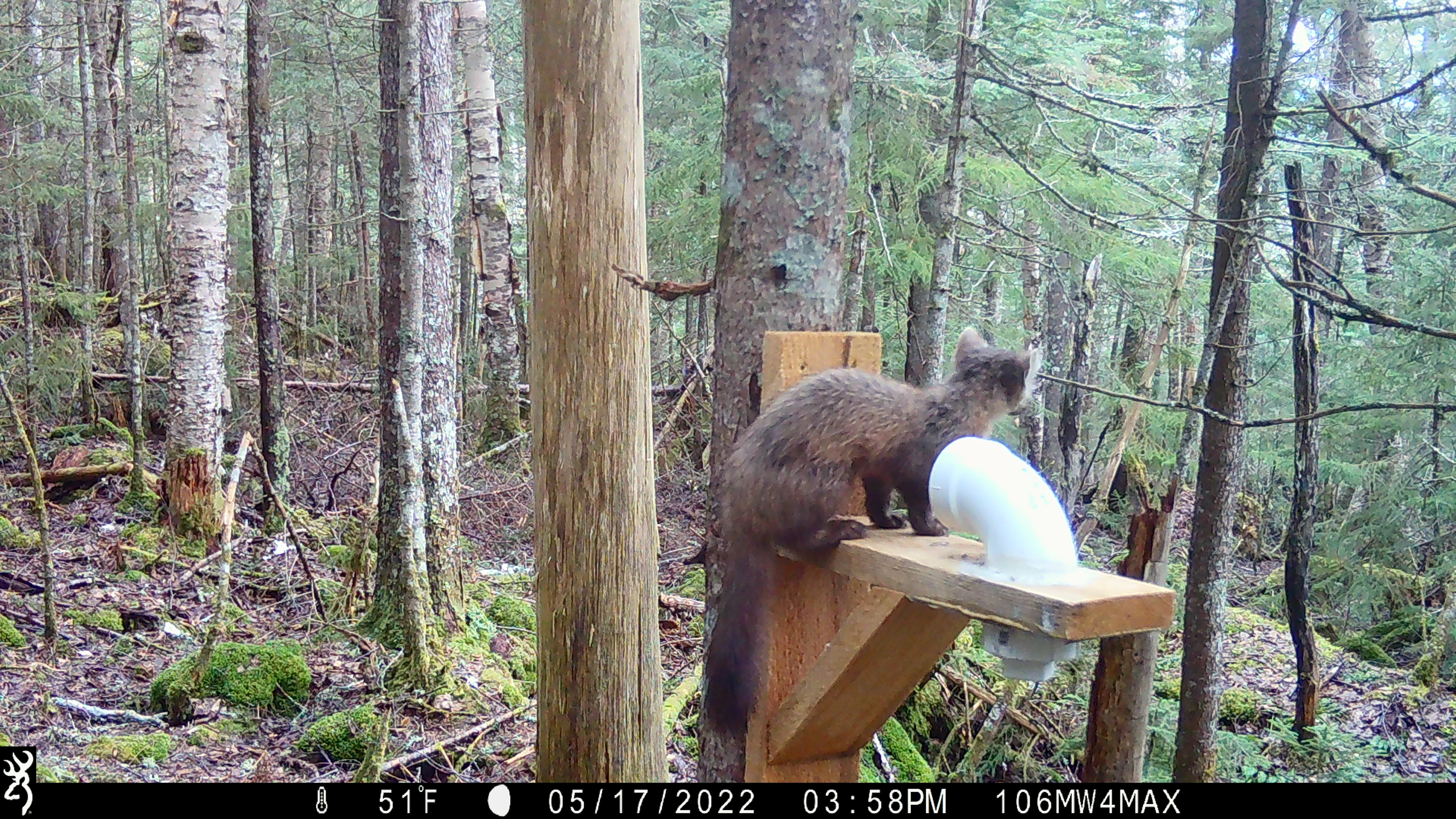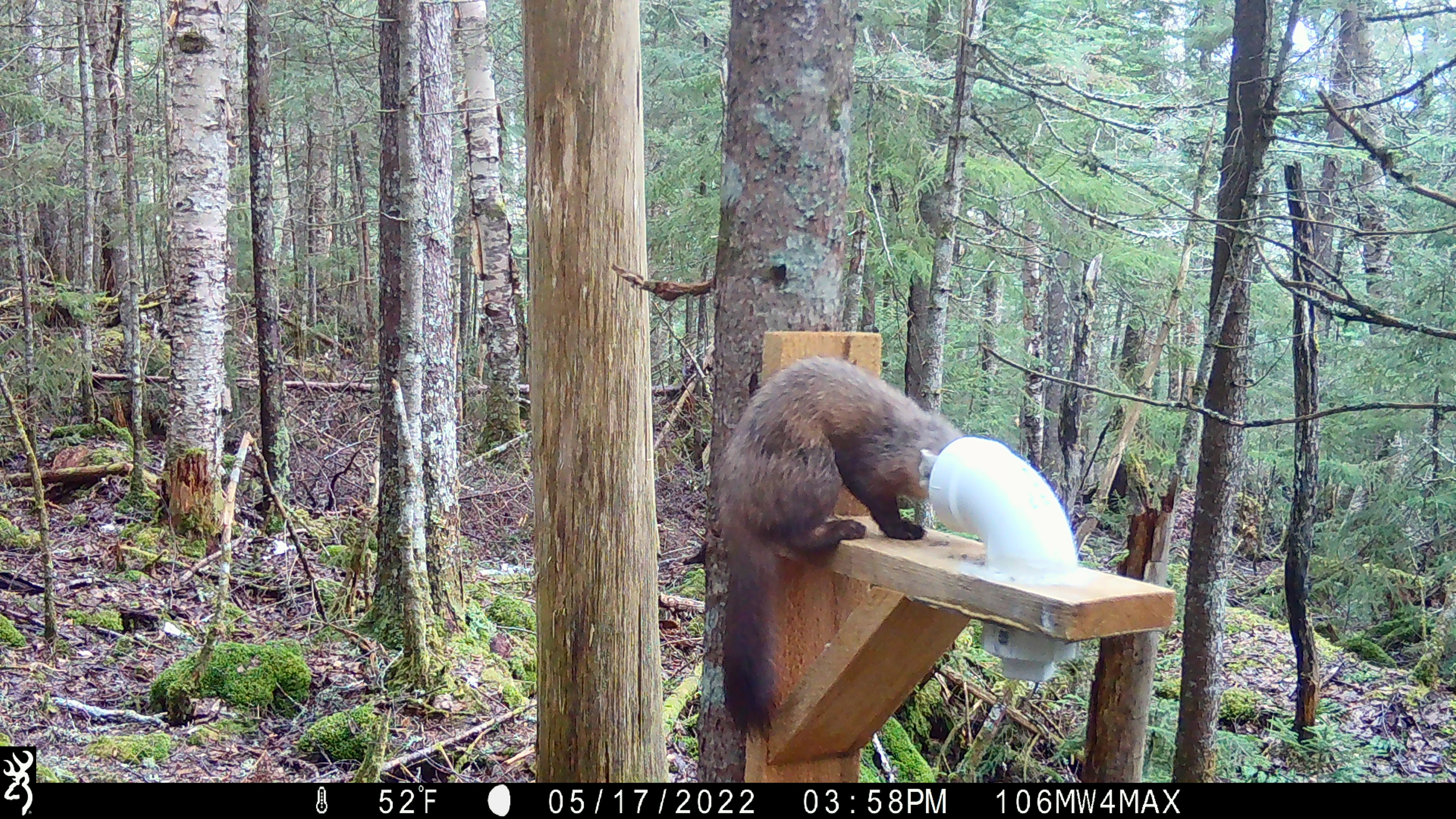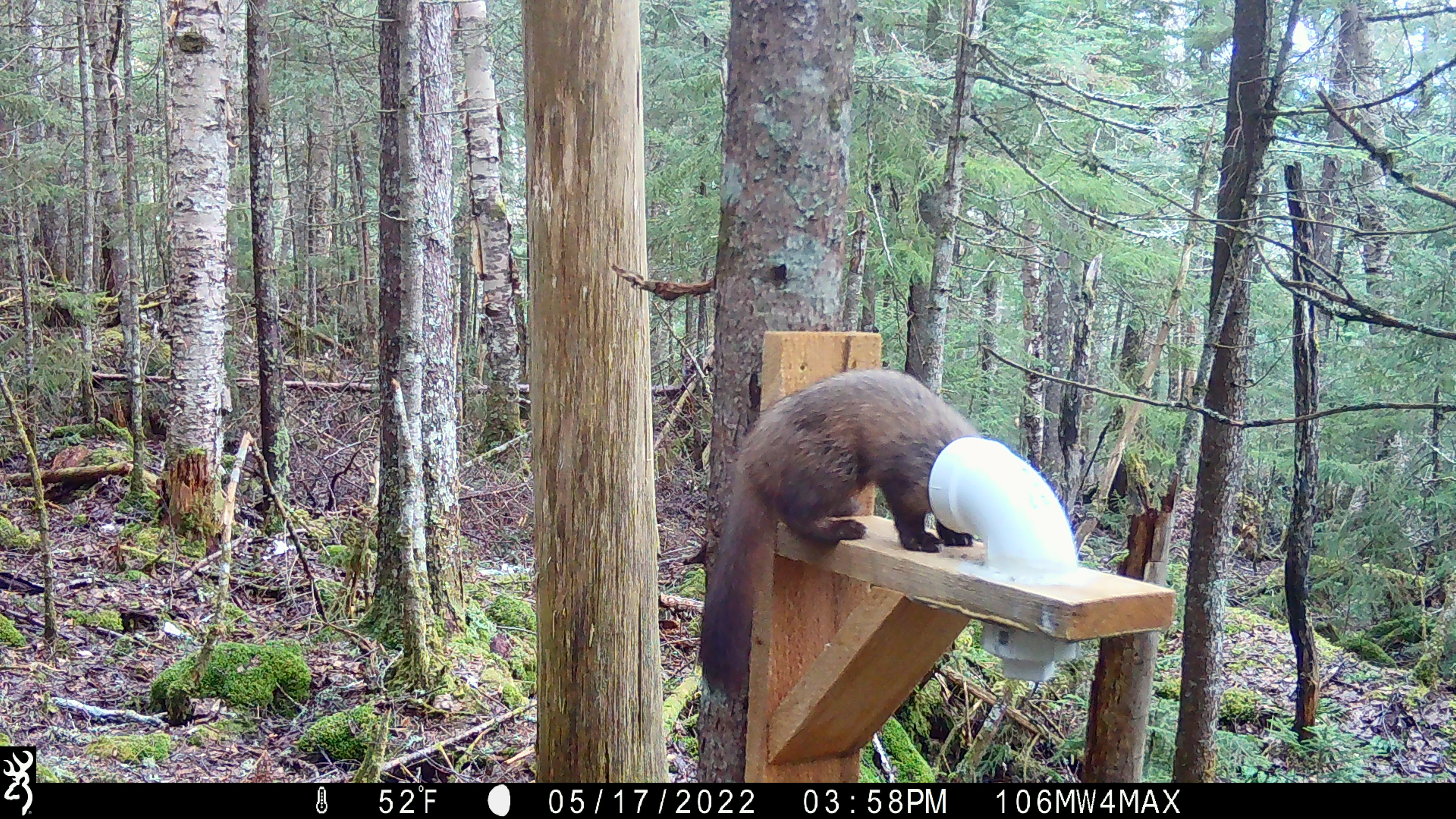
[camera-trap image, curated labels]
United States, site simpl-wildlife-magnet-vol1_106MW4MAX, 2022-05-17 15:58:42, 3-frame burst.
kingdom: Animalia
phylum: Chordata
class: Mammalia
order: Carnivora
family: Mustelidae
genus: Martes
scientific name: Martes americana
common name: american marten